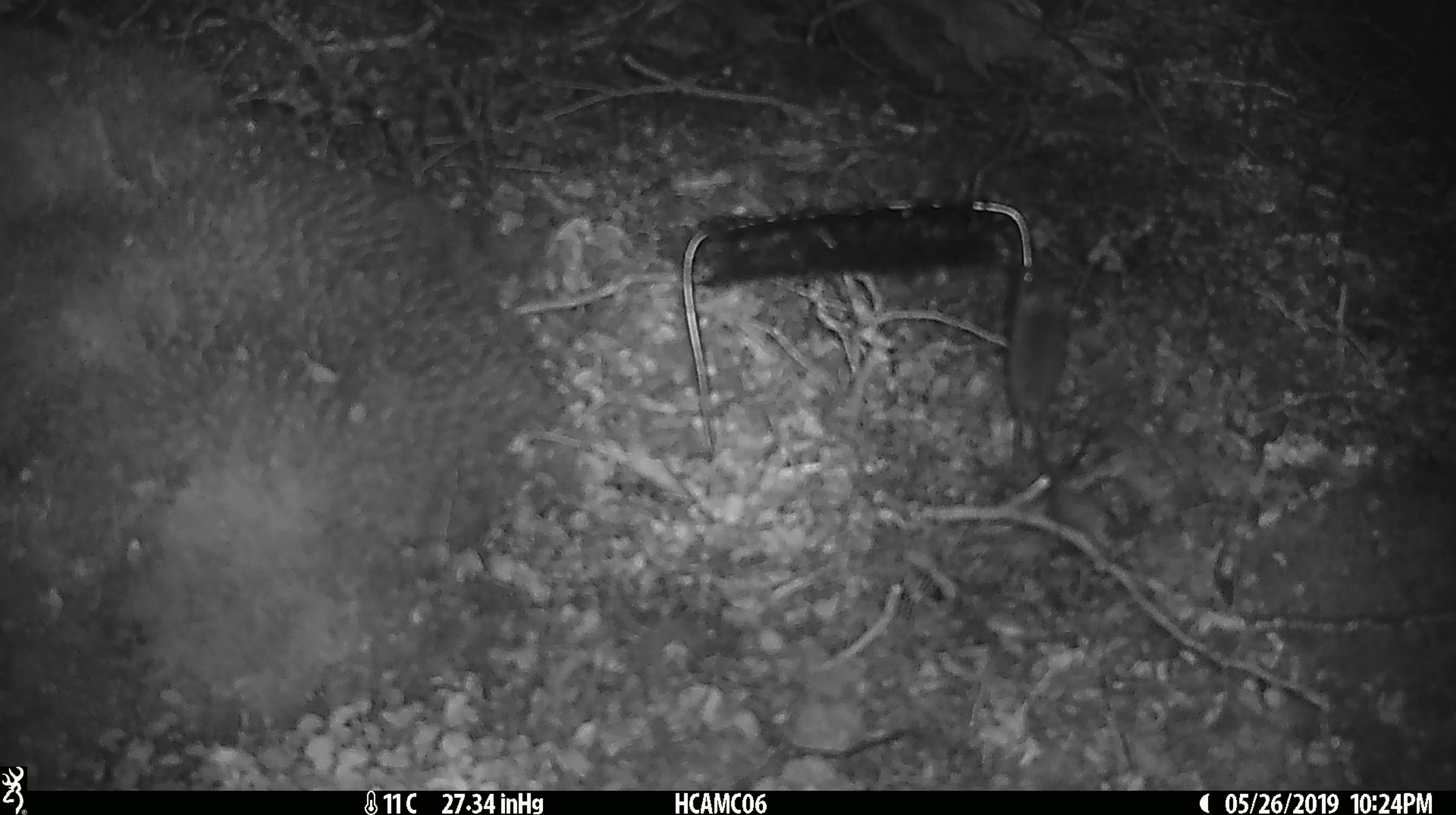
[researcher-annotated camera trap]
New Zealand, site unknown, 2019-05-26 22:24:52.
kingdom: Animalia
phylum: Chordata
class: Mammalia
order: Rodentia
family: Muridae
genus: Mus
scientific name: Mus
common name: mouse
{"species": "mouse (Mus)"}